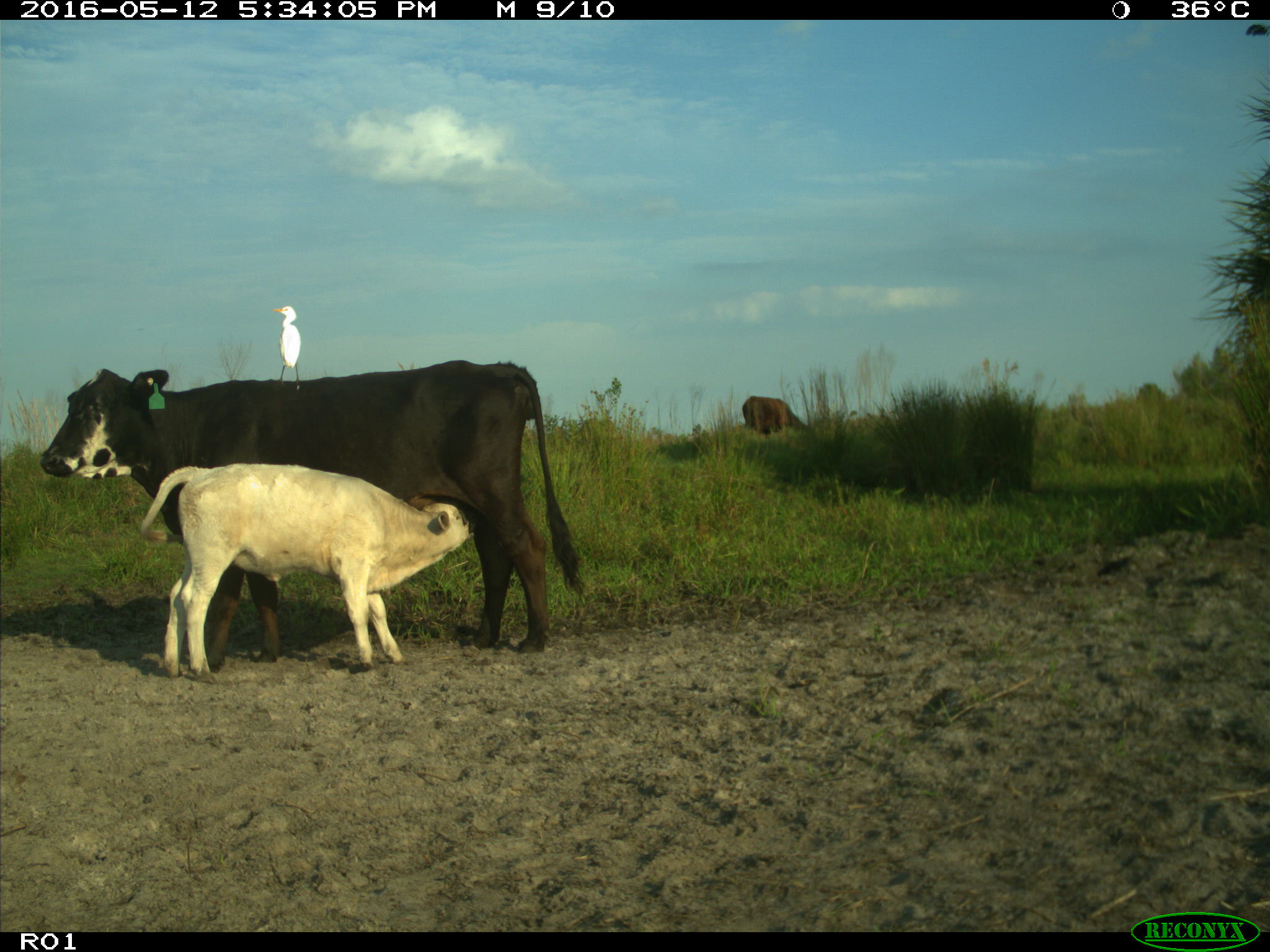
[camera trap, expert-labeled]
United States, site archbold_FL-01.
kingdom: Animalia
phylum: Chordata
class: Mammalia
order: Artiodactyla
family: Bovidae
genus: Bos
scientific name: Bos taurus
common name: domestic cow